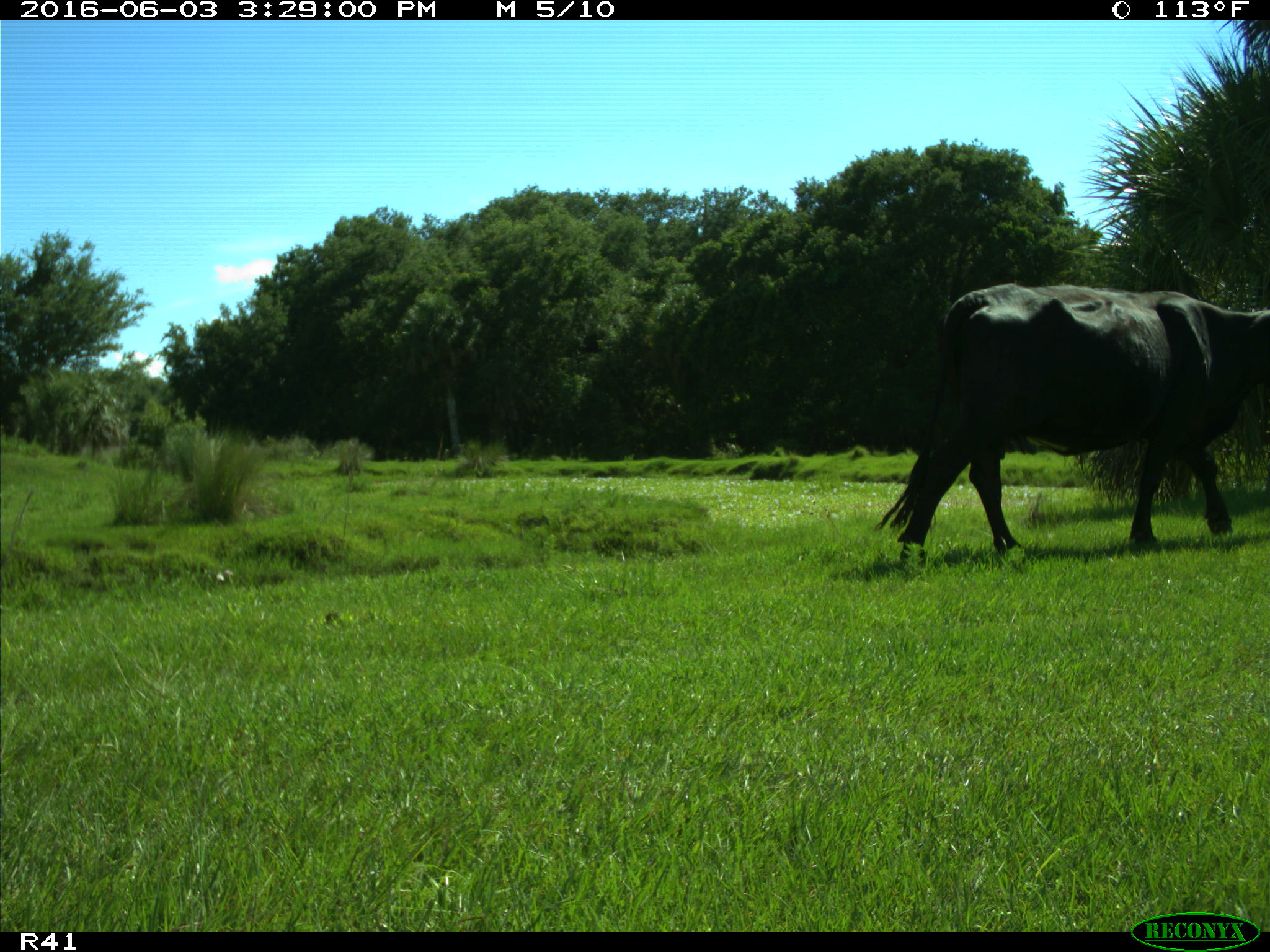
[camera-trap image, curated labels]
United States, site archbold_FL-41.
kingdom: Animalia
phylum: Chordata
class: Mammalia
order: Artiodactyla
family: Bovidae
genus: Bos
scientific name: Bos taurus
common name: domestic cow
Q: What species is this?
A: Bos taurus (domestic cow).